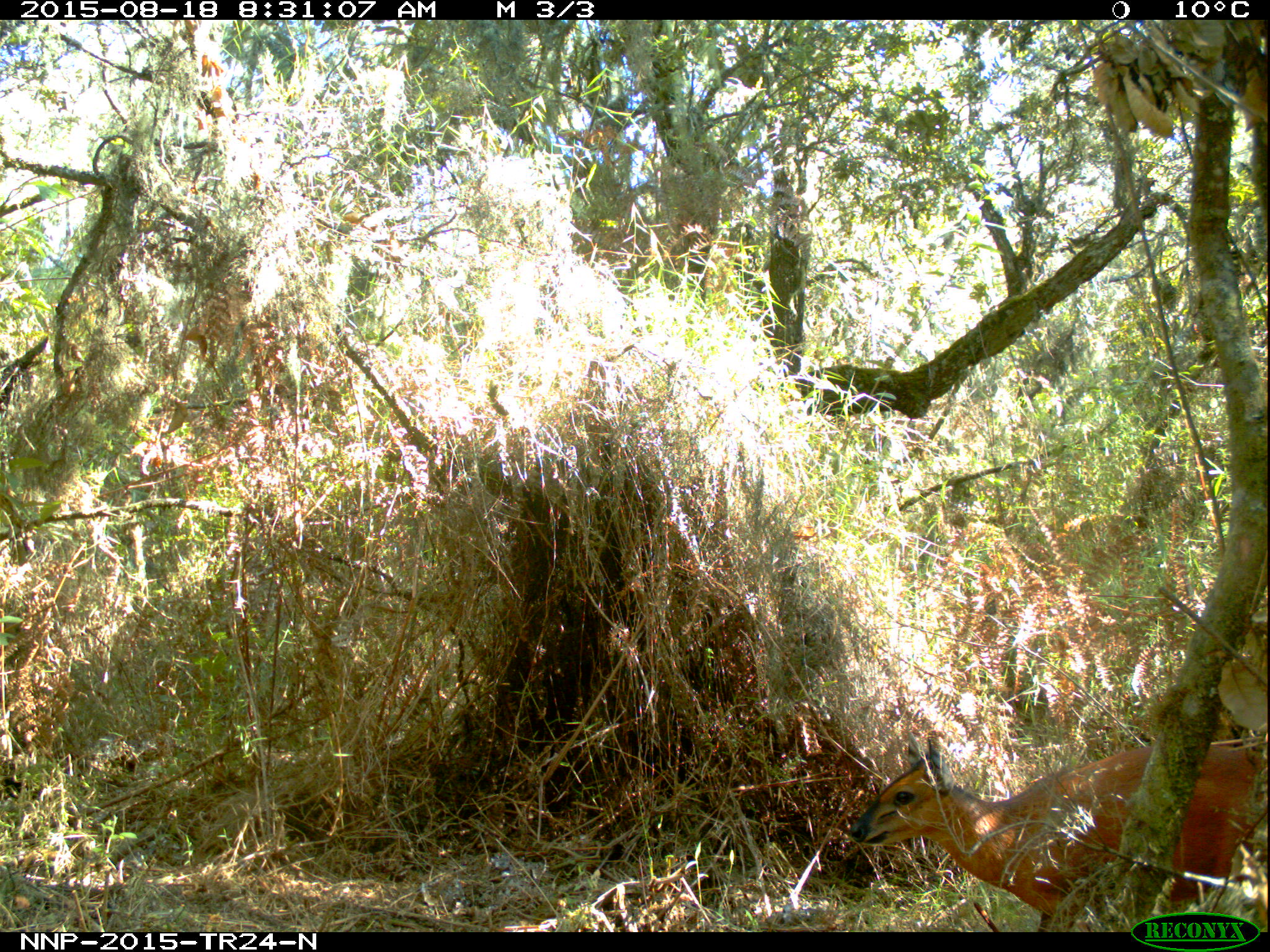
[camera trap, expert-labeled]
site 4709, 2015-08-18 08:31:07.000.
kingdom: Animalia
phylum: Chordata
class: Mammalia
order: Artiodactyla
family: Bovidae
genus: Cephalophus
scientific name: Cephalophus nigrifrons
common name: black-fronted duiker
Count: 1.